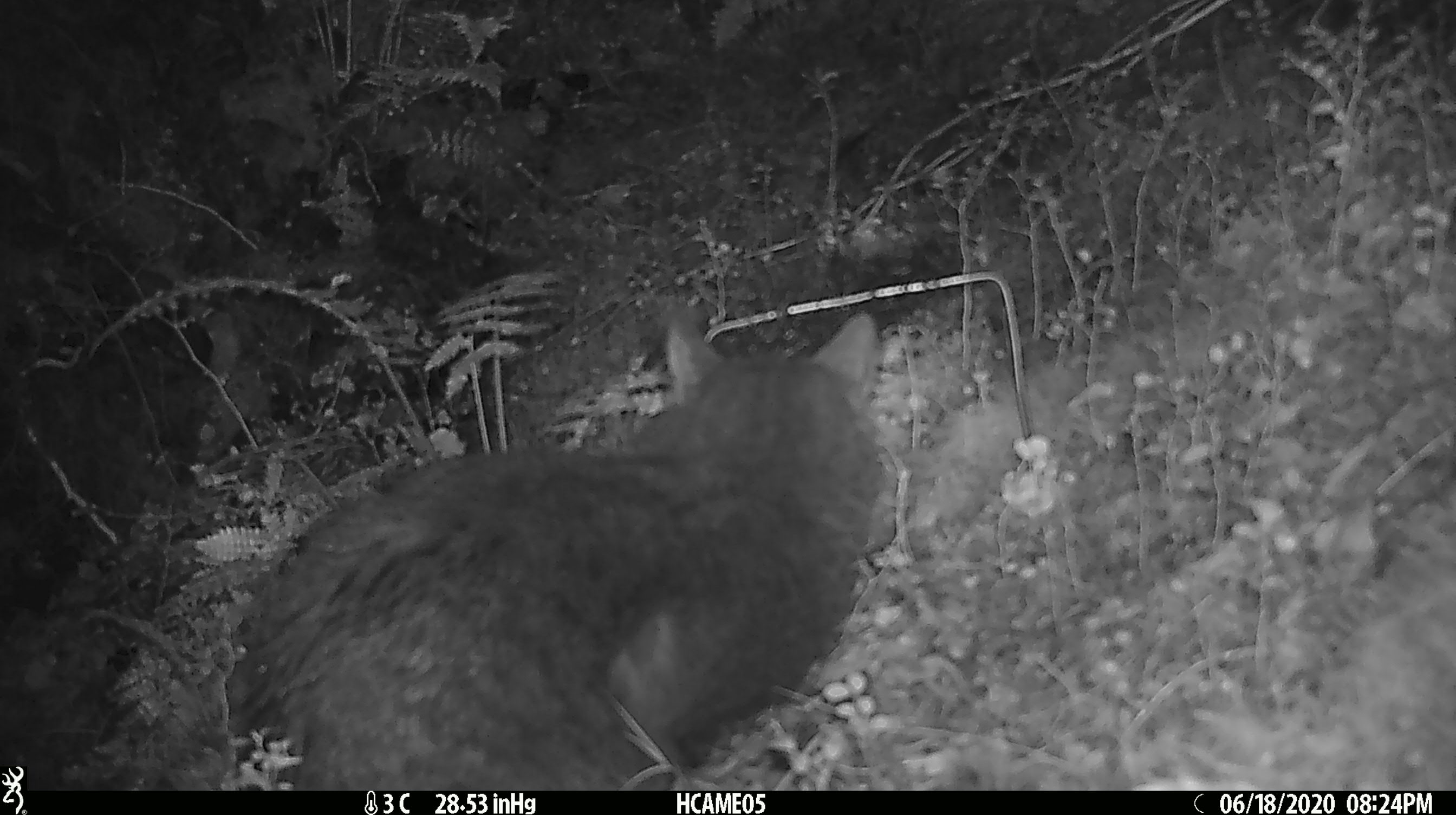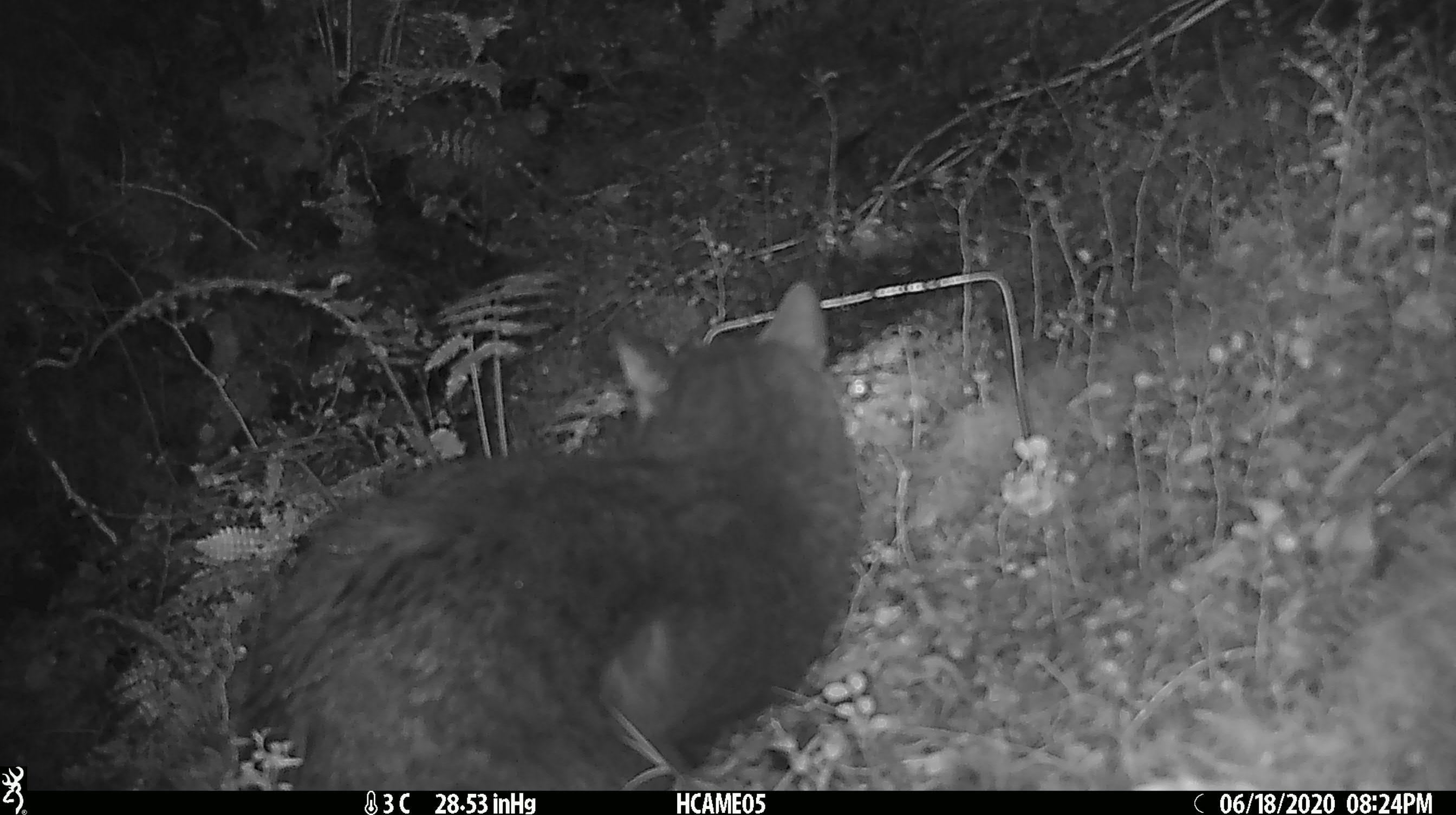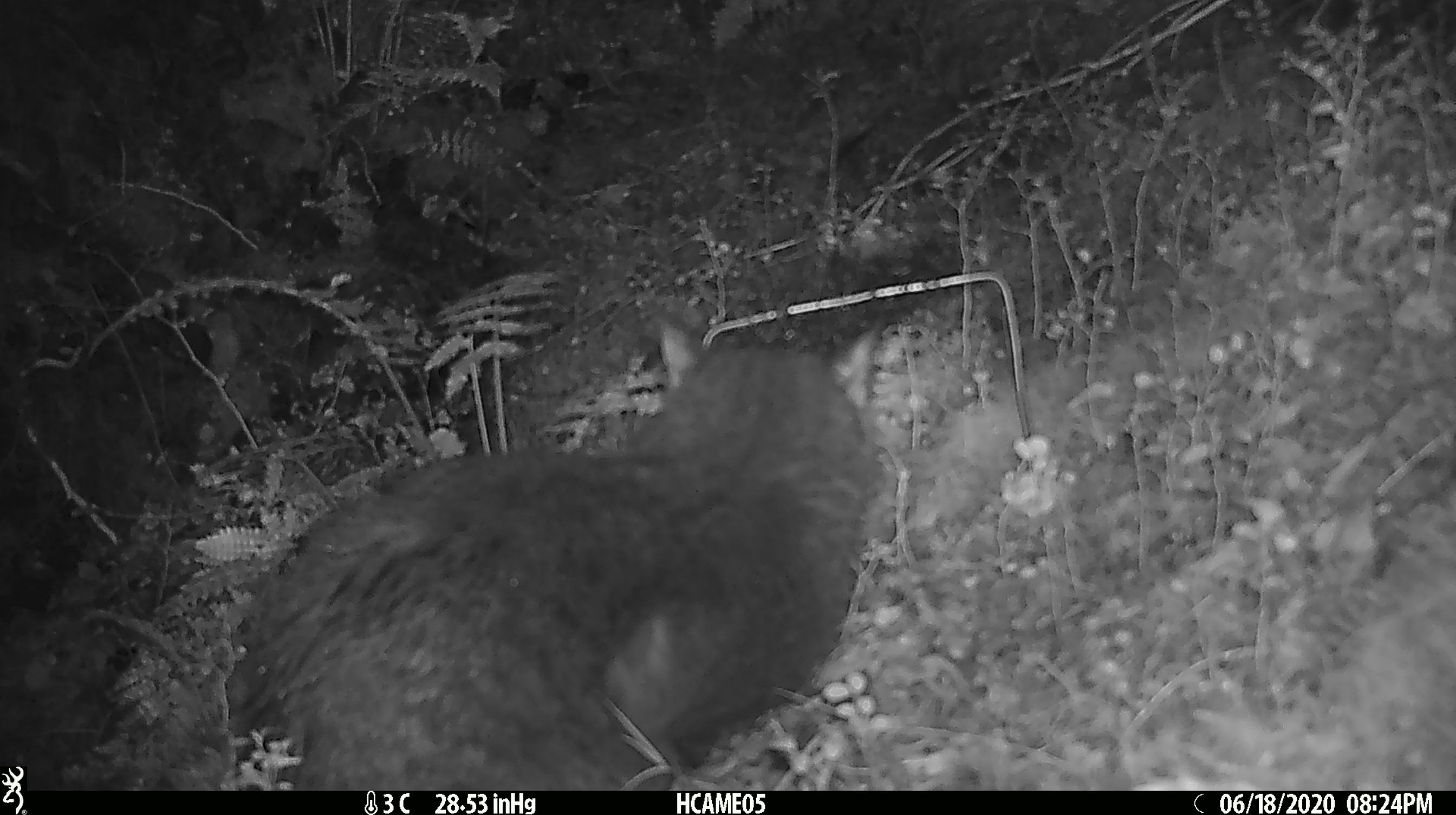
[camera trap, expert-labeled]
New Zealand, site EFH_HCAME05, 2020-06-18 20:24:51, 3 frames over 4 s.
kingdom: Animalia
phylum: Chordata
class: Mammalia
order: Carnivora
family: Felidae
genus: Felis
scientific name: Felis catus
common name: domestic cat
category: cat